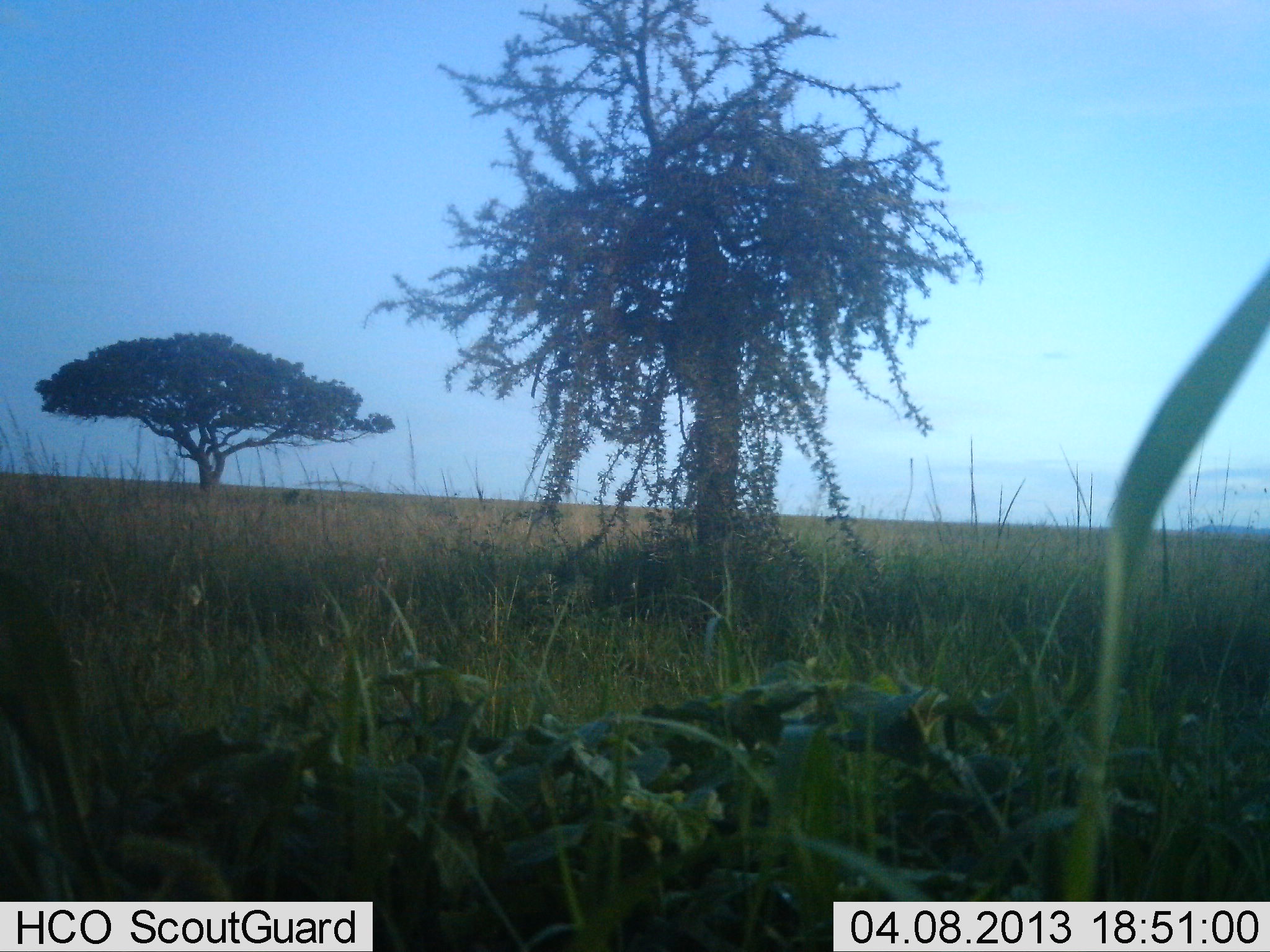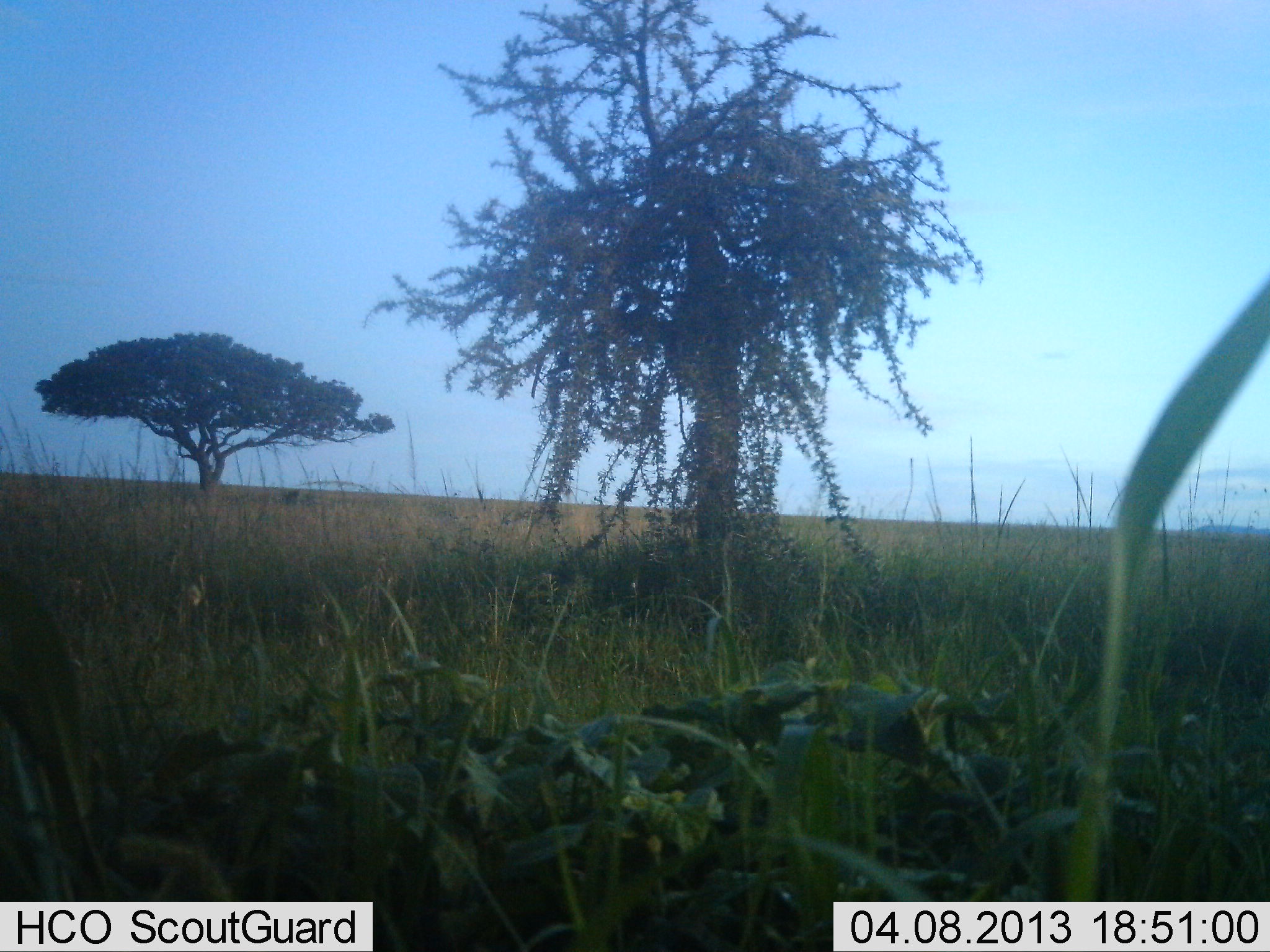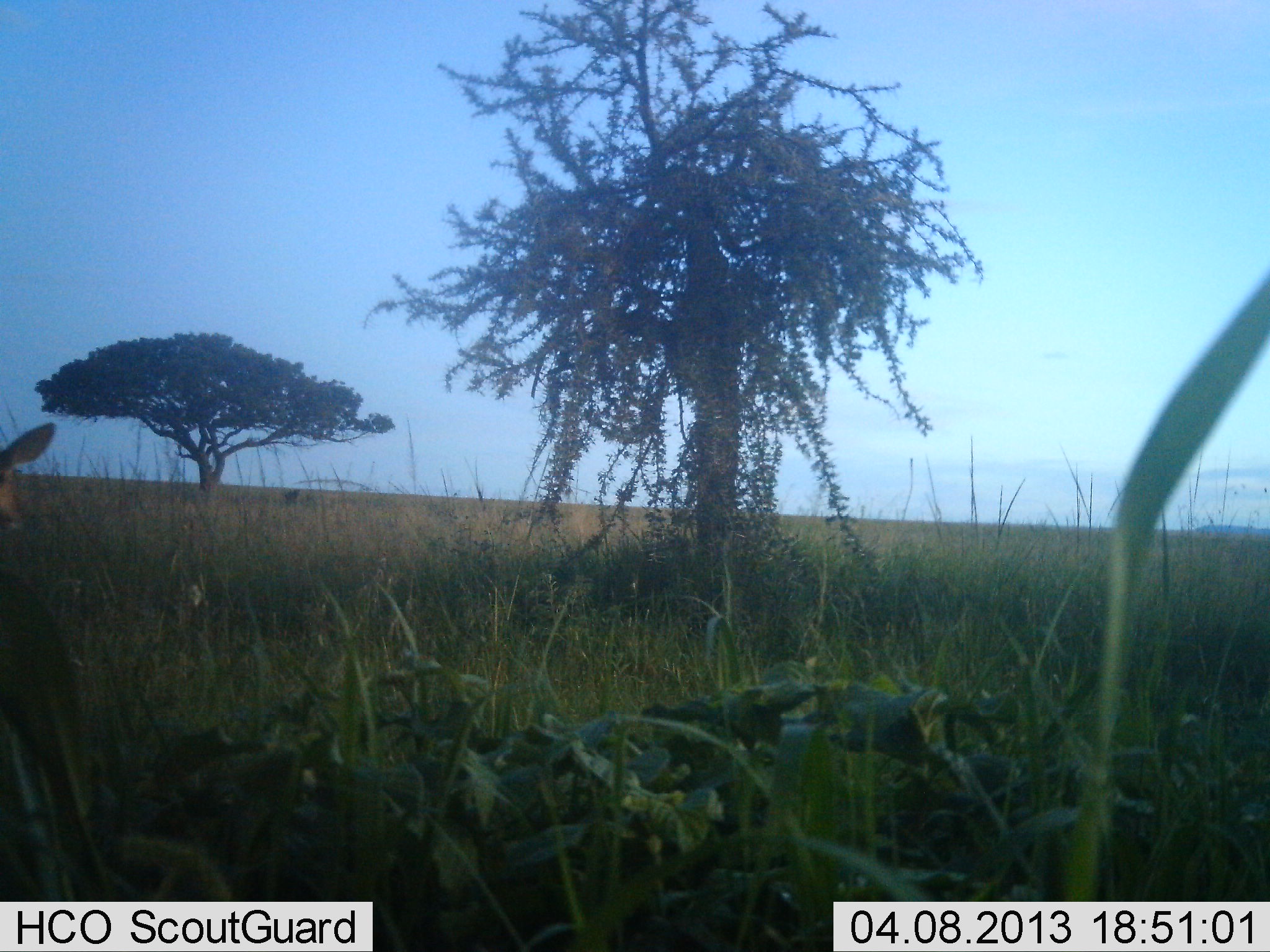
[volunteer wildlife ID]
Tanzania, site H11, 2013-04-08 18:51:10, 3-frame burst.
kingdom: Animalia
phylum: Chordata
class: Mammalia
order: Artiodactyla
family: Bovidae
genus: Aepyceros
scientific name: Aepyceros melampus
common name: impala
Impala (Aepyceros melampus), count 1. Behavior (volunteer vote fractions): standing 0%, resting 14%, moving 86%, interacting 0%. Young present (vote fraction): 0%. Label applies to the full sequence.